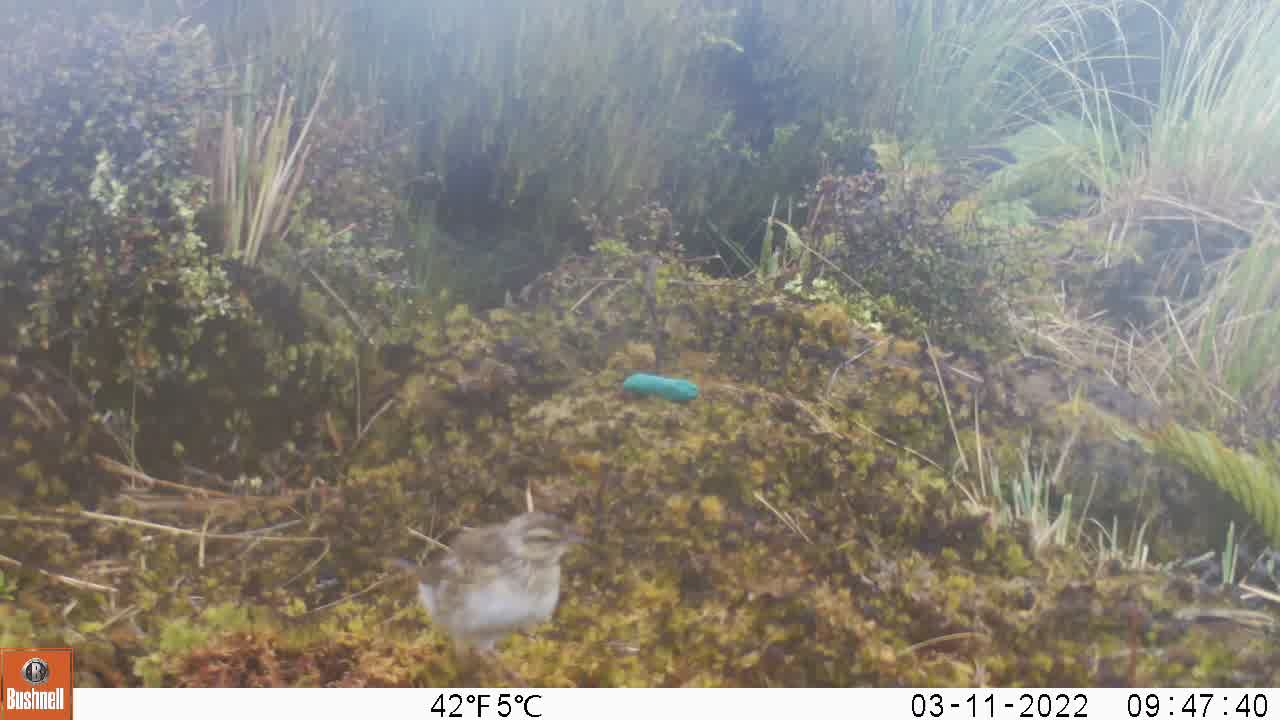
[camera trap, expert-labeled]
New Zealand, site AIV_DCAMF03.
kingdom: Animalia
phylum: Chordata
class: Aves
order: Passeriformes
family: Motacillidae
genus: Anthus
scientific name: Anthus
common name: pipit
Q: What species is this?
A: Pipit (Anthus).